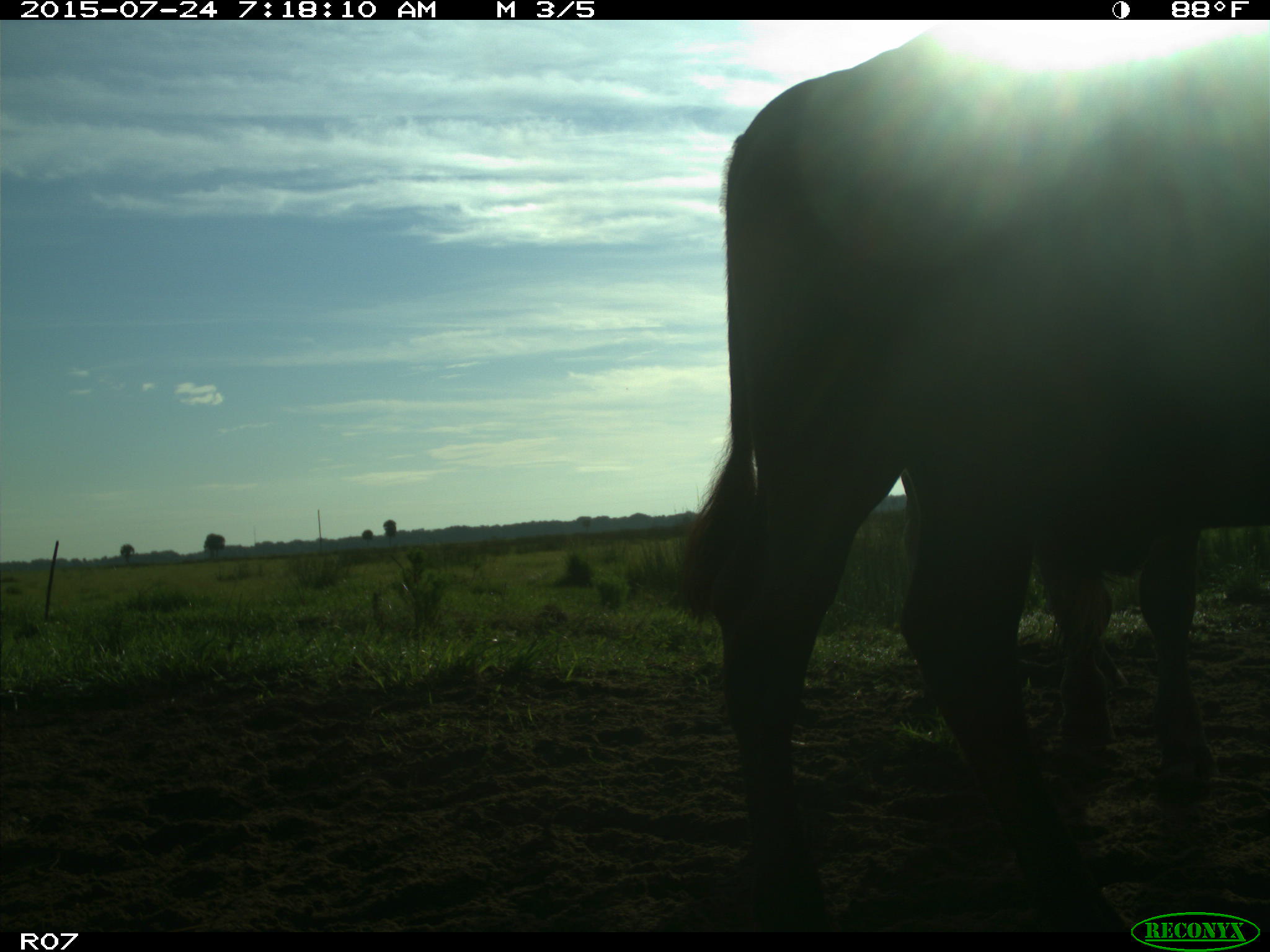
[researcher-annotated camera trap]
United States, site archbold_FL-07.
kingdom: Animalia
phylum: Chordata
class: Mammalia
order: Artiodactyla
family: Bovidae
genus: Bos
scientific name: Bos taurus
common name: domestic cow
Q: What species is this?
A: Bos taurus (domestic cow).